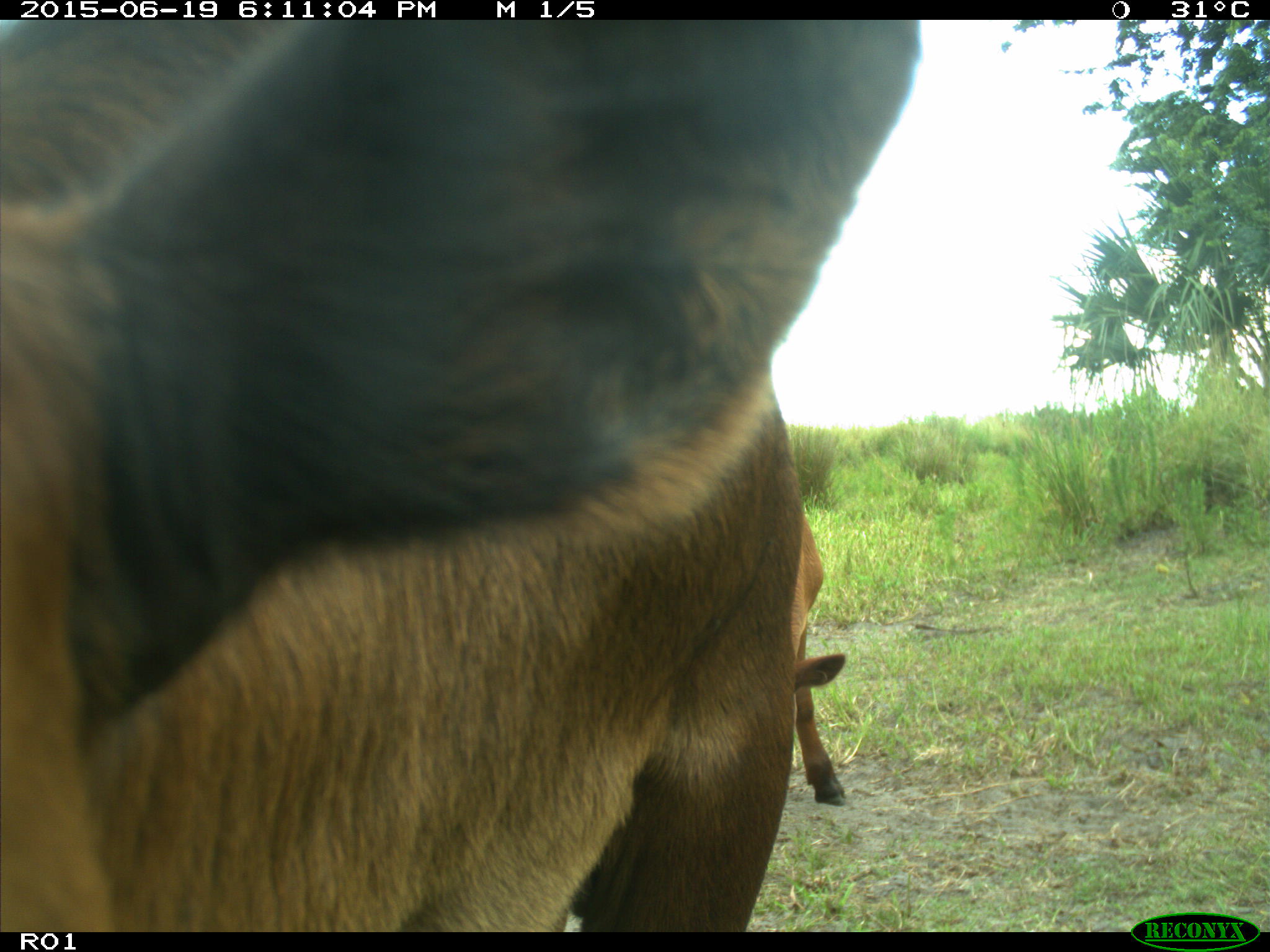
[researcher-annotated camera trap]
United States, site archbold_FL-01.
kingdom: Animalia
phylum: Chordata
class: Mammalia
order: Artiodactyla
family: Bovidae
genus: Bos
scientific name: Bos taurus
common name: domestic cow